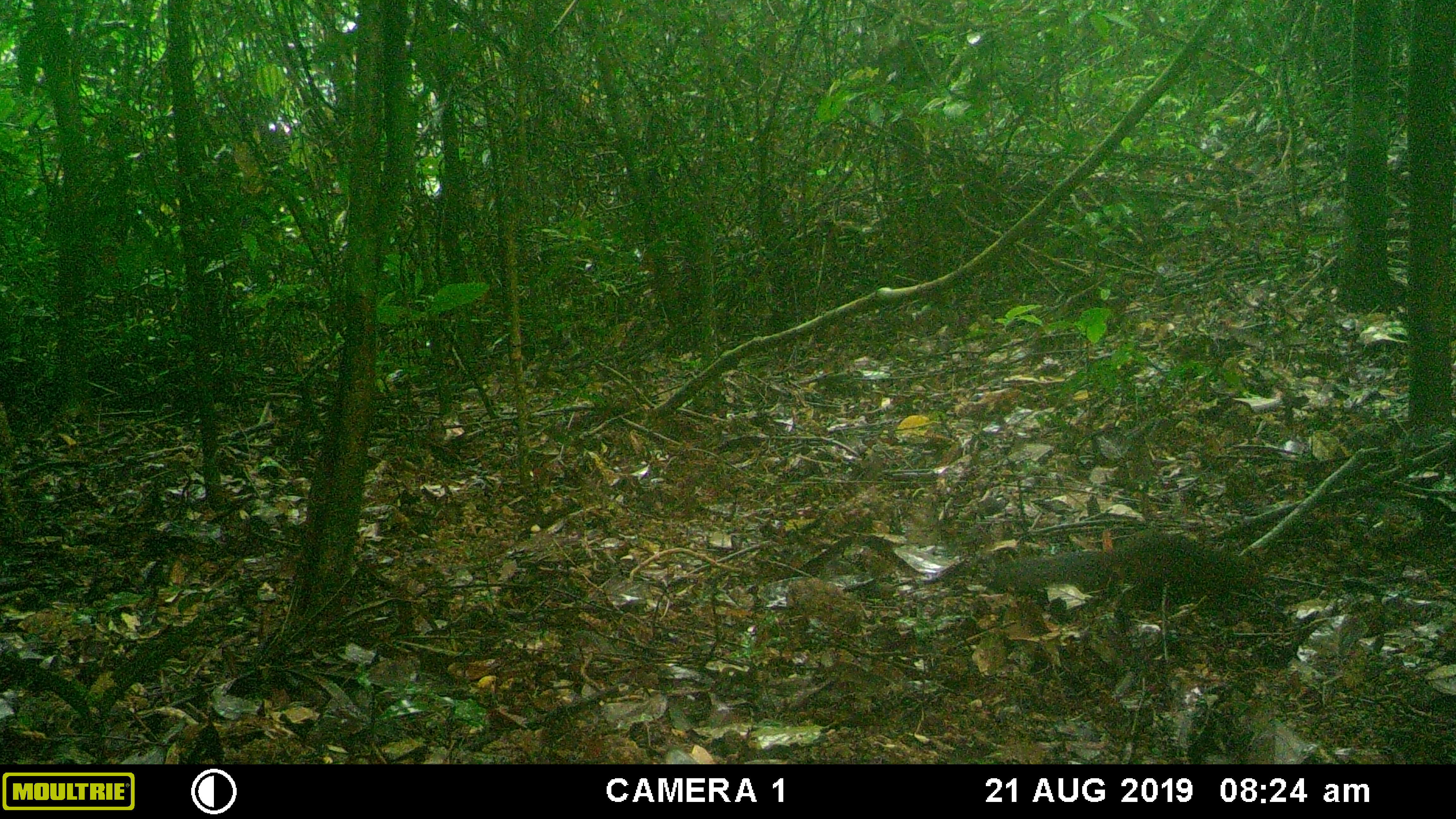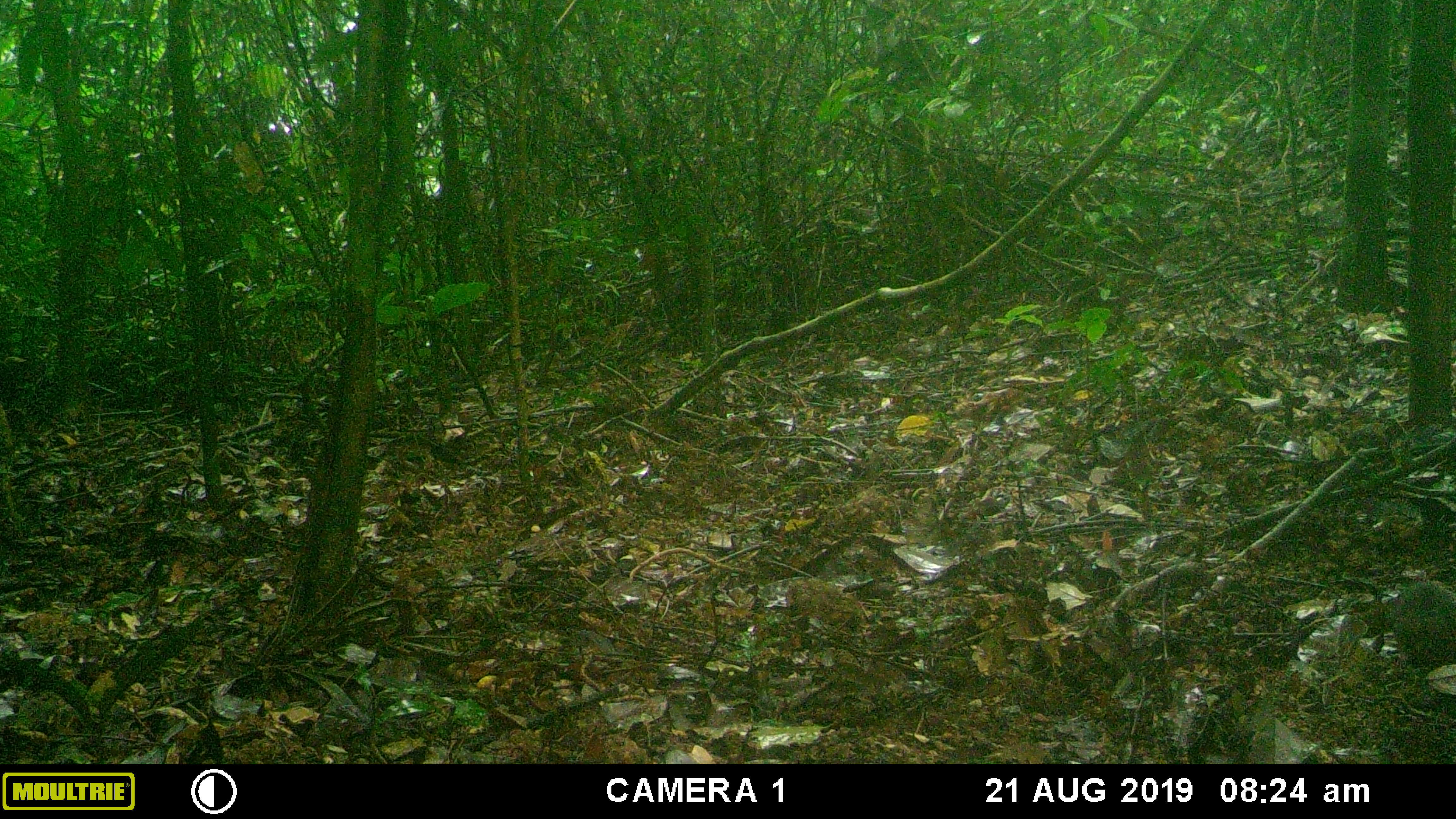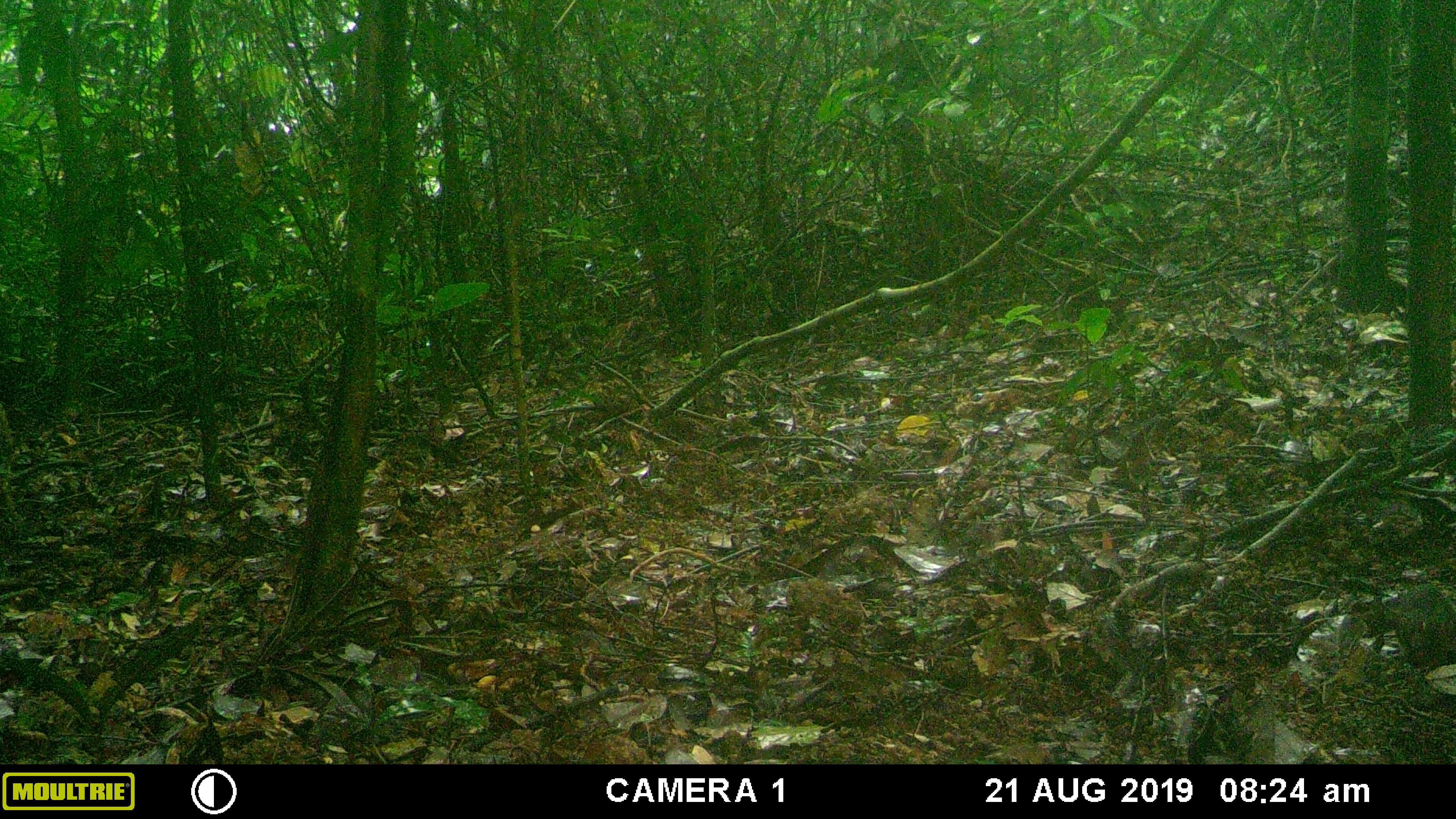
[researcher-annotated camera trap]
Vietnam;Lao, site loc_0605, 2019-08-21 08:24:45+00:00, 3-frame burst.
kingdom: Animalia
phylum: Chordata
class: Mammalia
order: Rodentia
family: Sciuridae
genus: Dremomys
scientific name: Dremomys rufigenis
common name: red-cheeked squirrel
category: red cheeked squirrel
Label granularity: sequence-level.